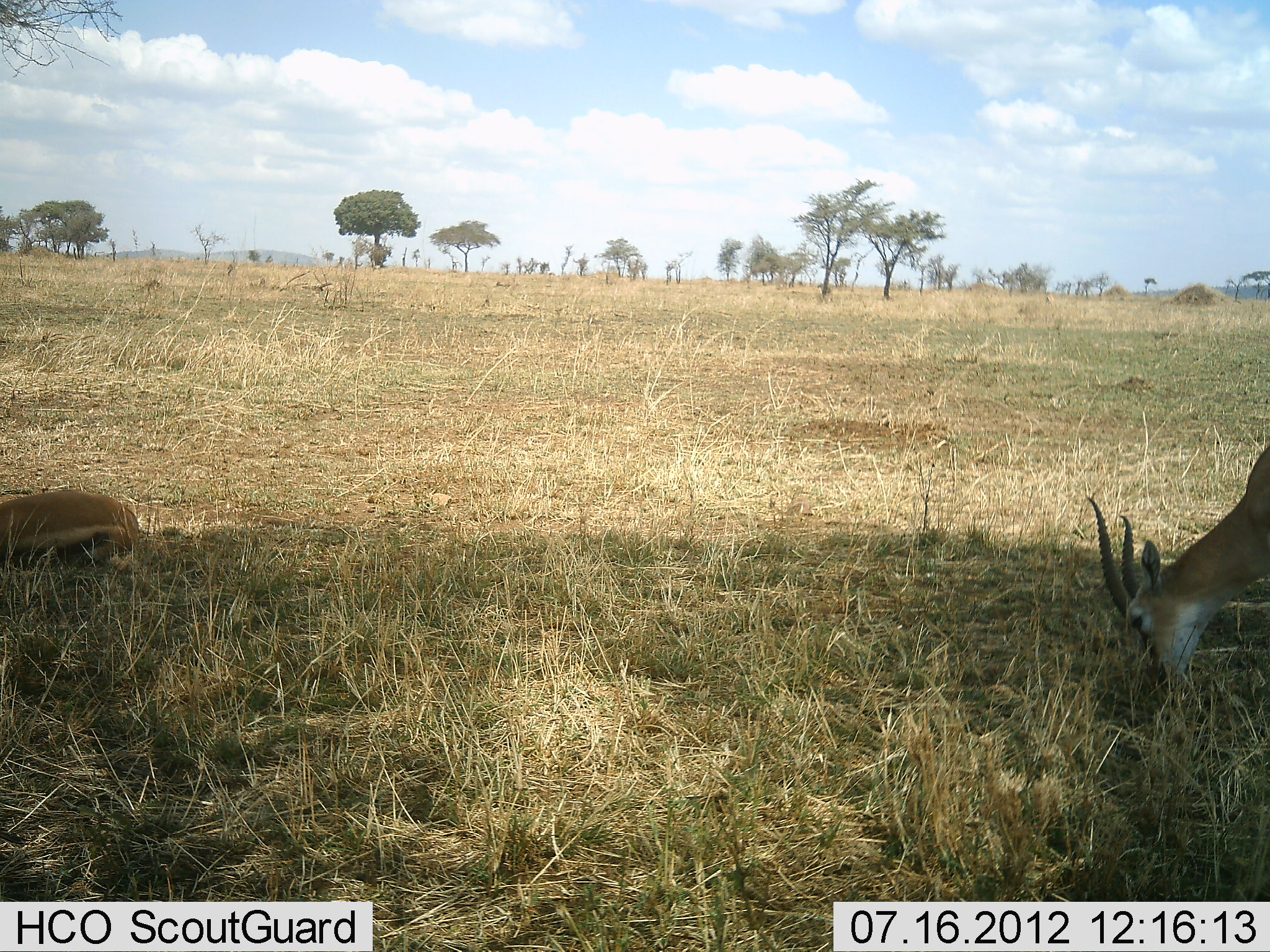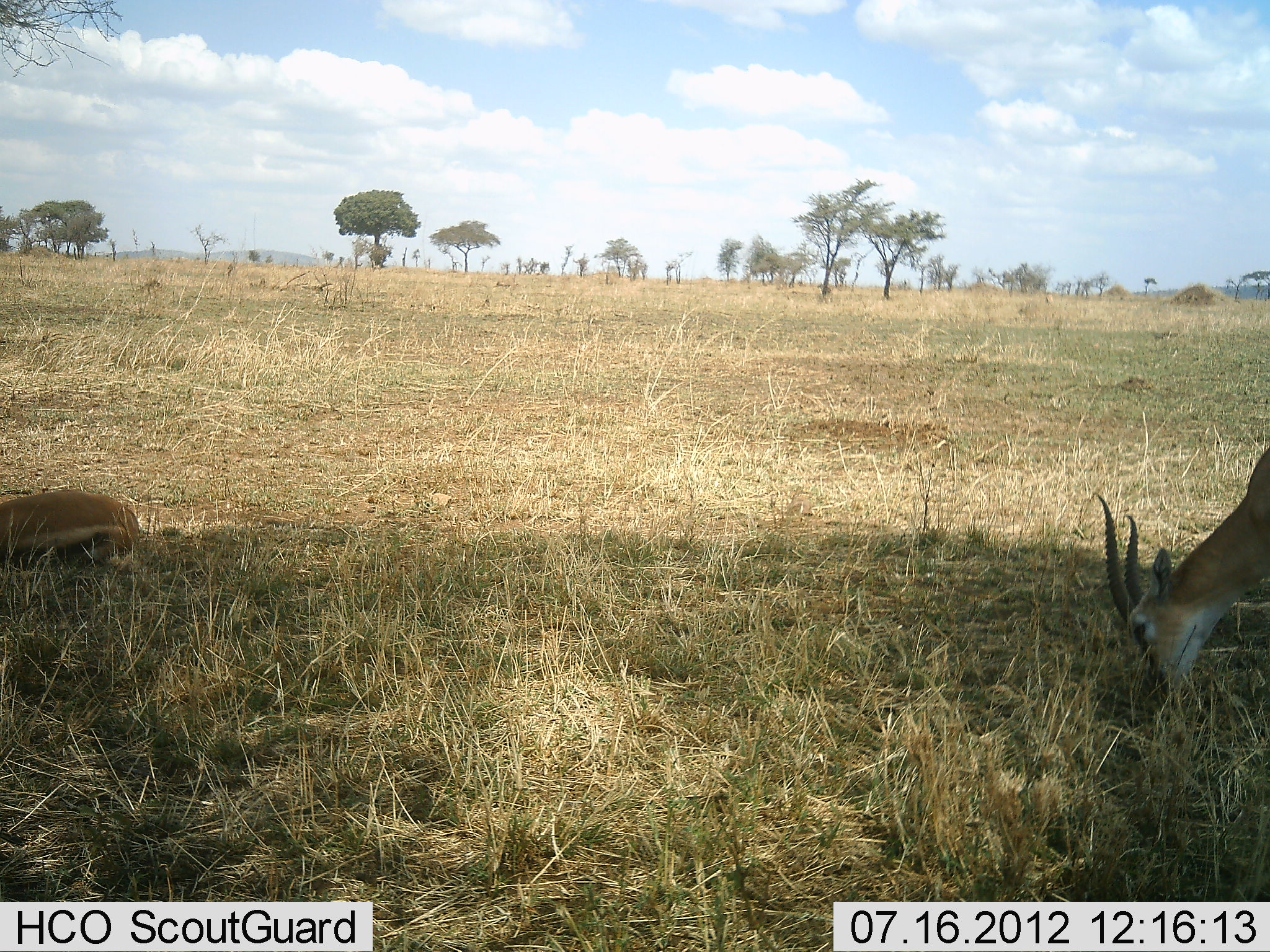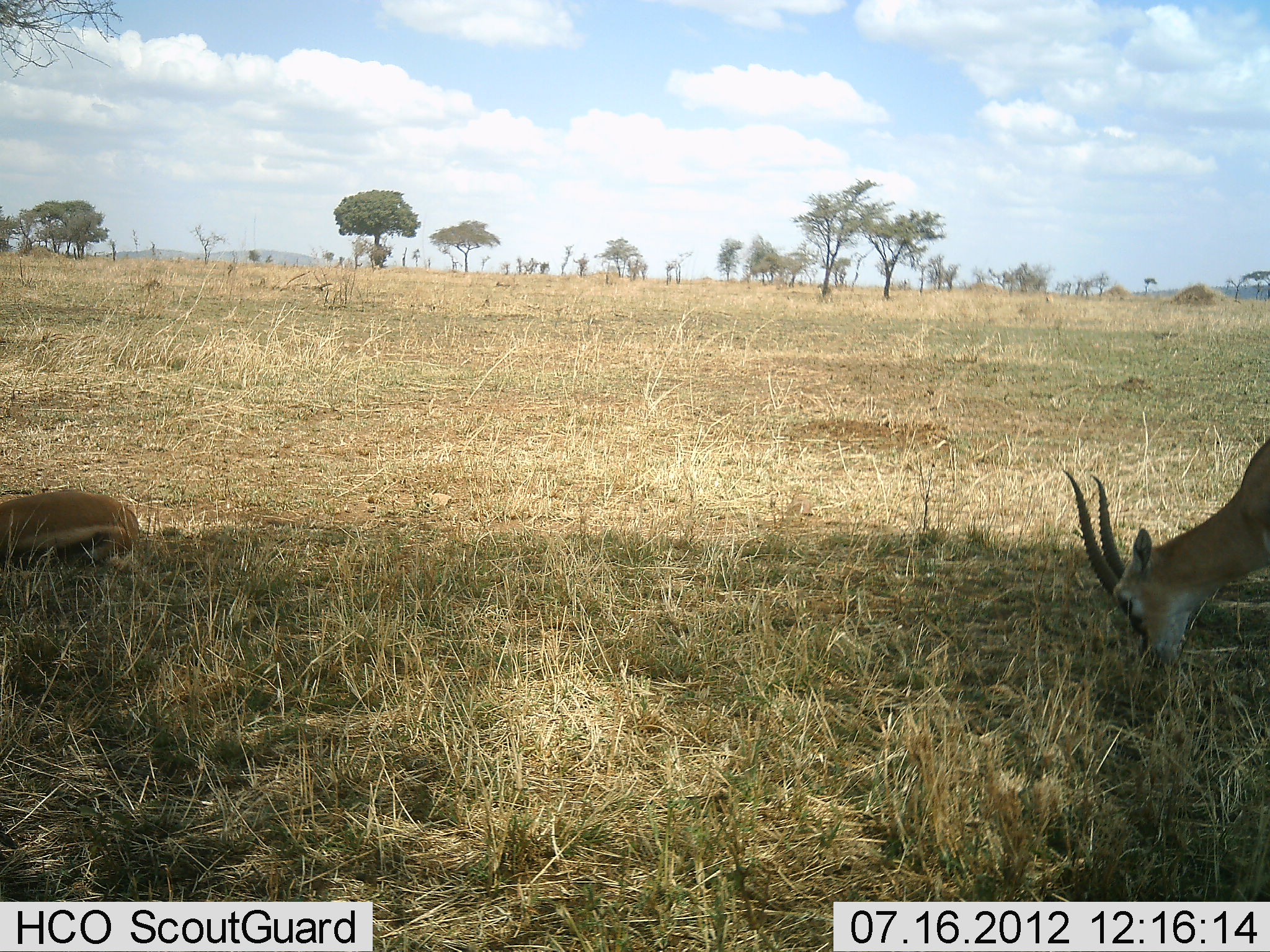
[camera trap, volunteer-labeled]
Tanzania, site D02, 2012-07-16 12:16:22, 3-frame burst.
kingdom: Animalia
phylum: Chordata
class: Mammalia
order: Artiodactyla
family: Bovidae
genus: Eudorcas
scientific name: Eudorcas thomsonii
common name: thomson's gazelle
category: gazellethomsons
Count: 2.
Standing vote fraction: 10%.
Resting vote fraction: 70%.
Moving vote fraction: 20%.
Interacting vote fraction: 0%.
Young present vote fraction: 0%.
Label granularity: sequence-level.